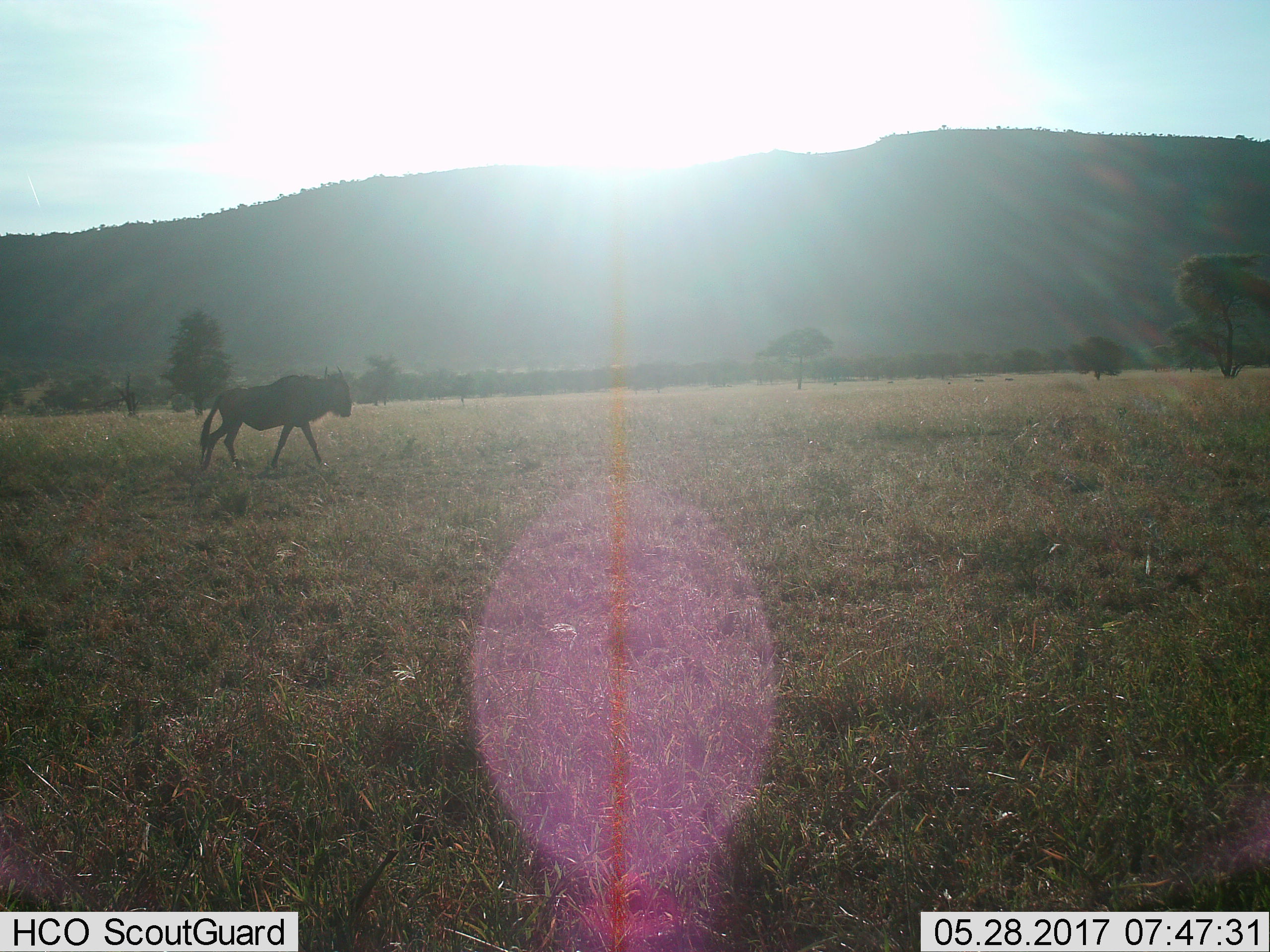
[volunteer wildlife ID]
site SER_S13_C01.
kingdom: Animalia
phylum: Chordata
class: Mammalia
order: Artiodactyla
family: Bovidae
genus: Connochaetes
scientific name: Connochaetes taurinus taurinus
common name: blue wildebeest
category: wildebeestblue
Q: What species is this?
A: Wildebeestblue (blue wildebeest) (Connochaetes taurinus taurinus).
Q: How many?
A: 1.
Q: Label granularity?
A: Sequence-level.